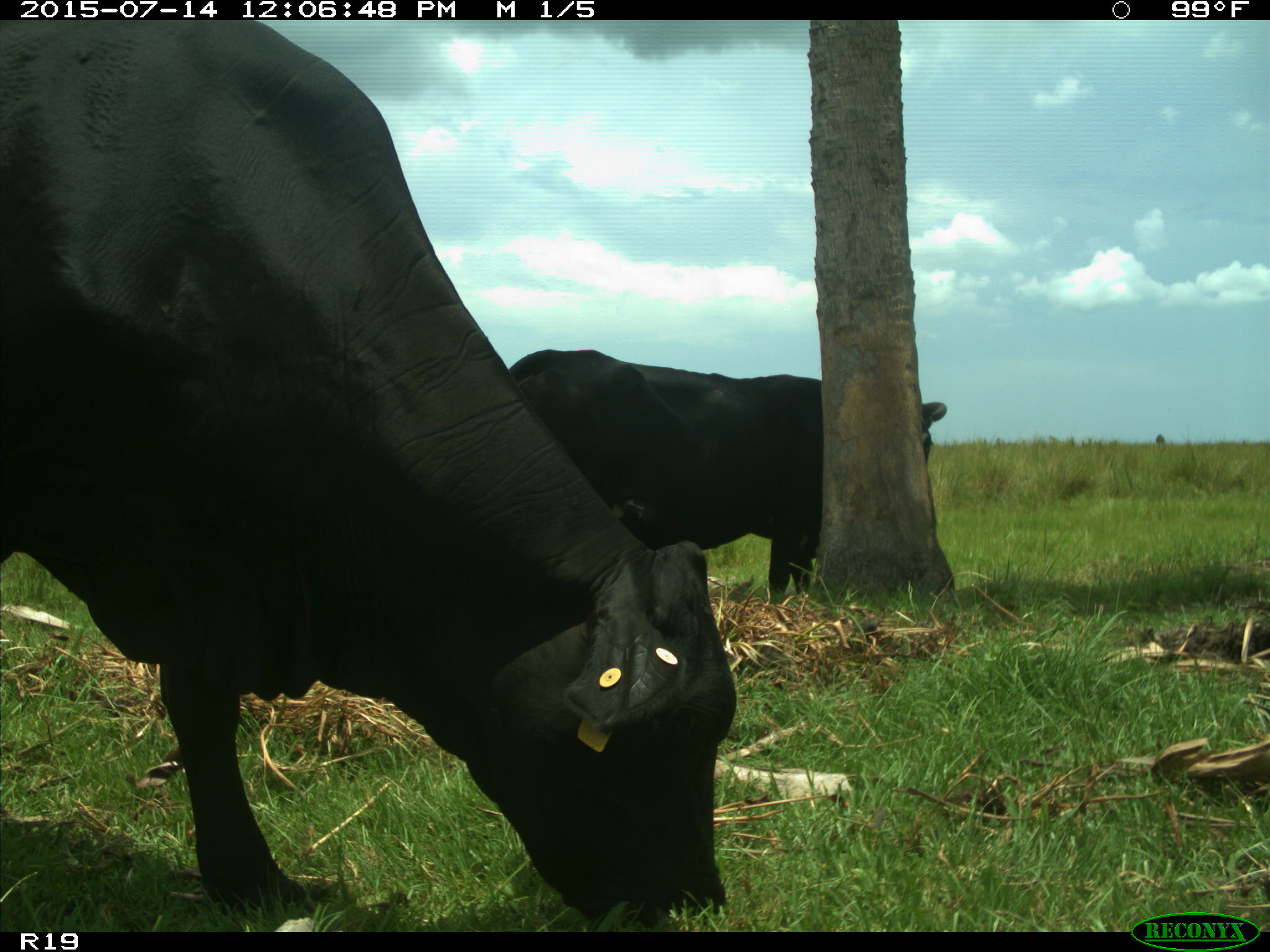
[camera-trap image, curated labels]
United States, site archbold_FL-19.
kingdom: Animalia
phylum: Chordata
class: Mammalia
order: Artiodactyla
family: Bovidae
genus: Bos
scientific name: Bos taurus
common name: domestic cow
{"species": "Bos taurus (domestic cow)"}